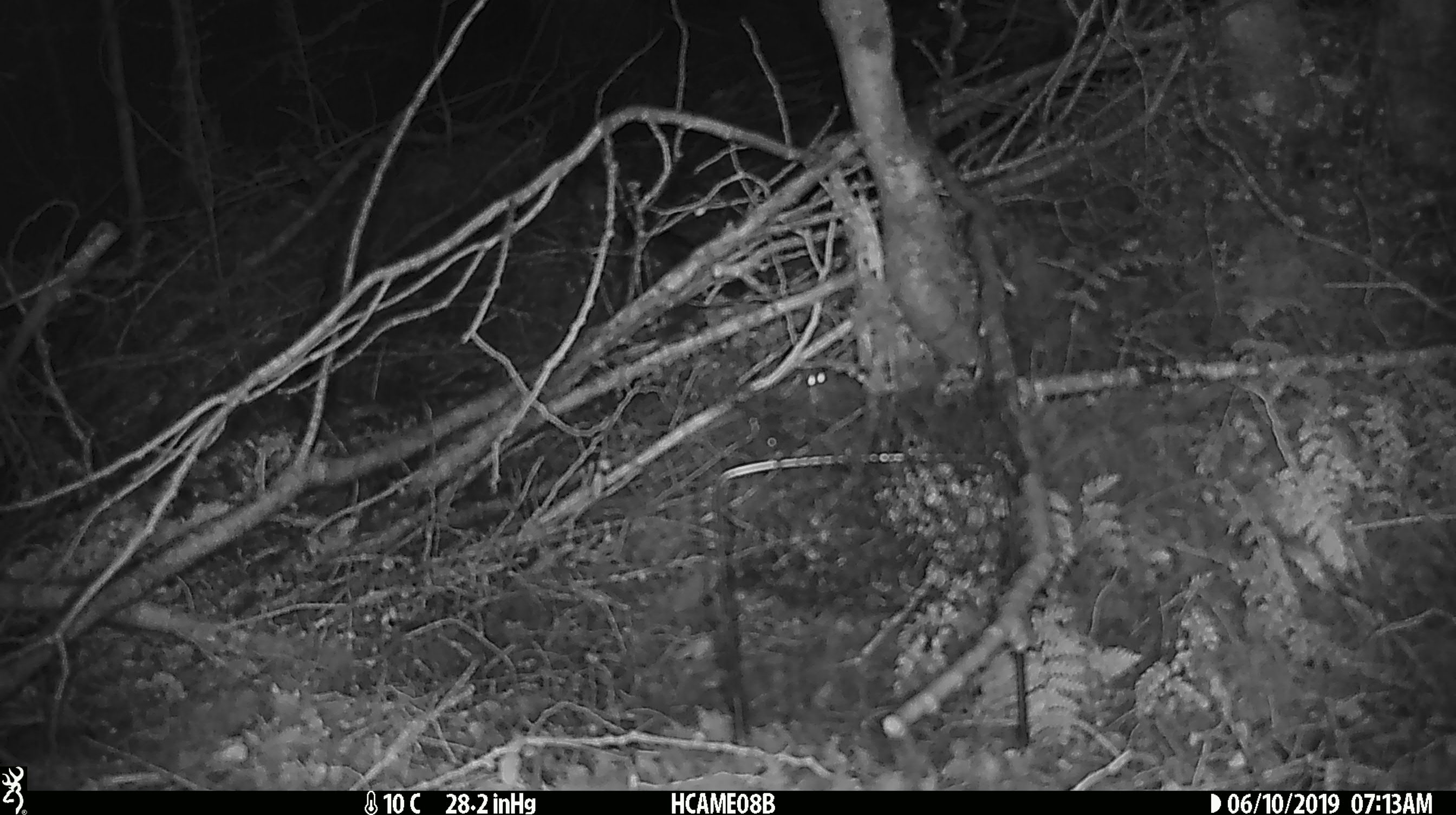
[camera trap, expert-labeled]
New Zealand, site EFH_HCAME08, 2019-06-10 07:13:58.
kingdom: Animalia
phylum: Chordata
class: Mammalia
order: Rodentia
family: Muridae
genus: Mus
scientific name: Mus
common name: mouse